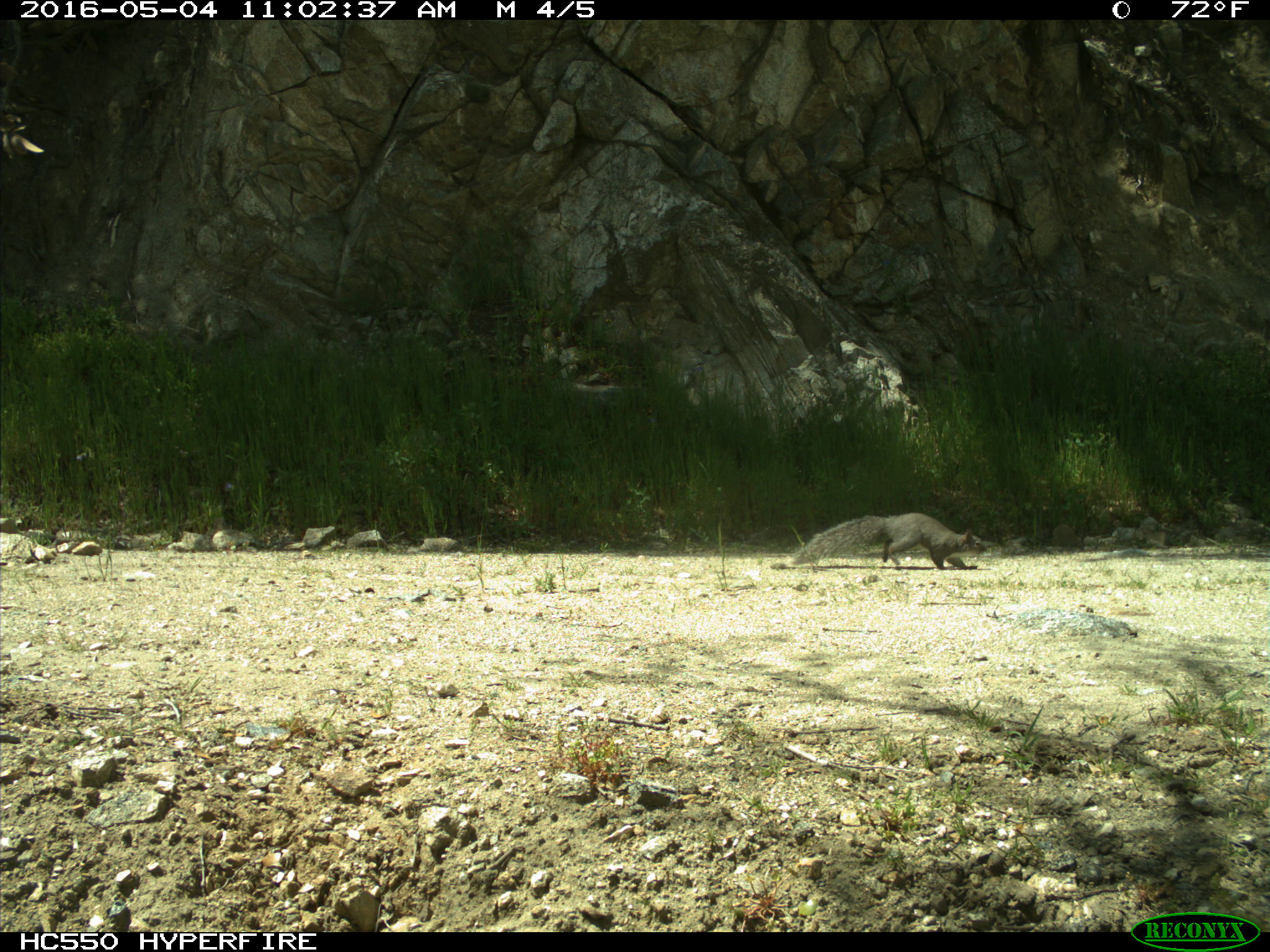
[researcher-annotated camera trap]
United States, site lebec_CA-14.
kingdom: Animalia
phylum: Chordata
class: Mammalia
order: Rodentia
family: Sciuridae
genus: Sciurus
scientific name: Sciurus carolinensis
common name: eastern gray squirrel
Sciurus carolinensis (eastern gray squirrel).